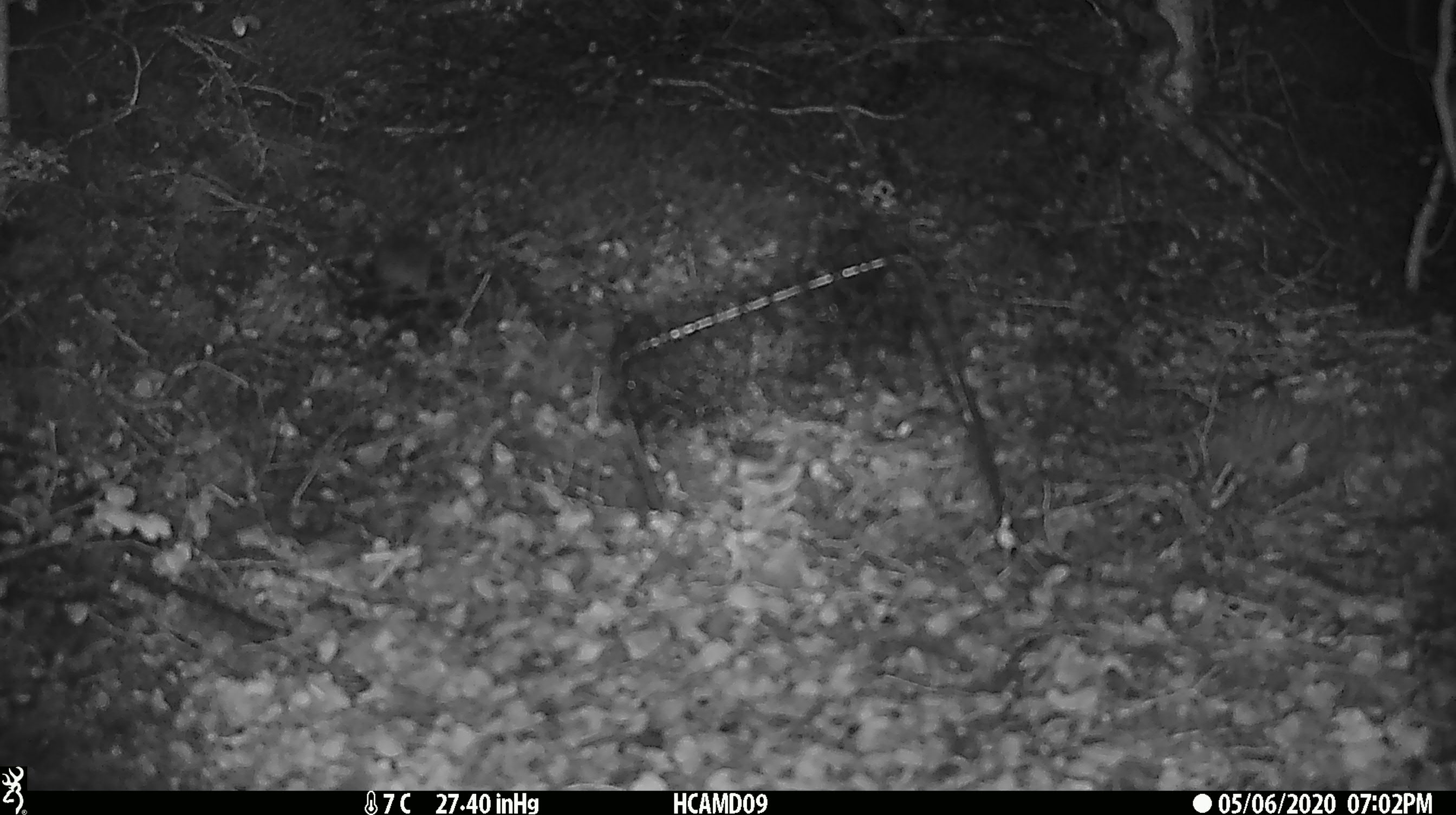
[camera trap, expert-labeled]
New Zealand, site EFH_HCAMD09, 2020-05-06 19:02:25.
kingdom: Animalia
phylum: Chordata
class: Mammalia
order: Rodentia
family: Muridae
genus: Mus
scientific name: Mus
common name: mouse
Mouse (Mus).